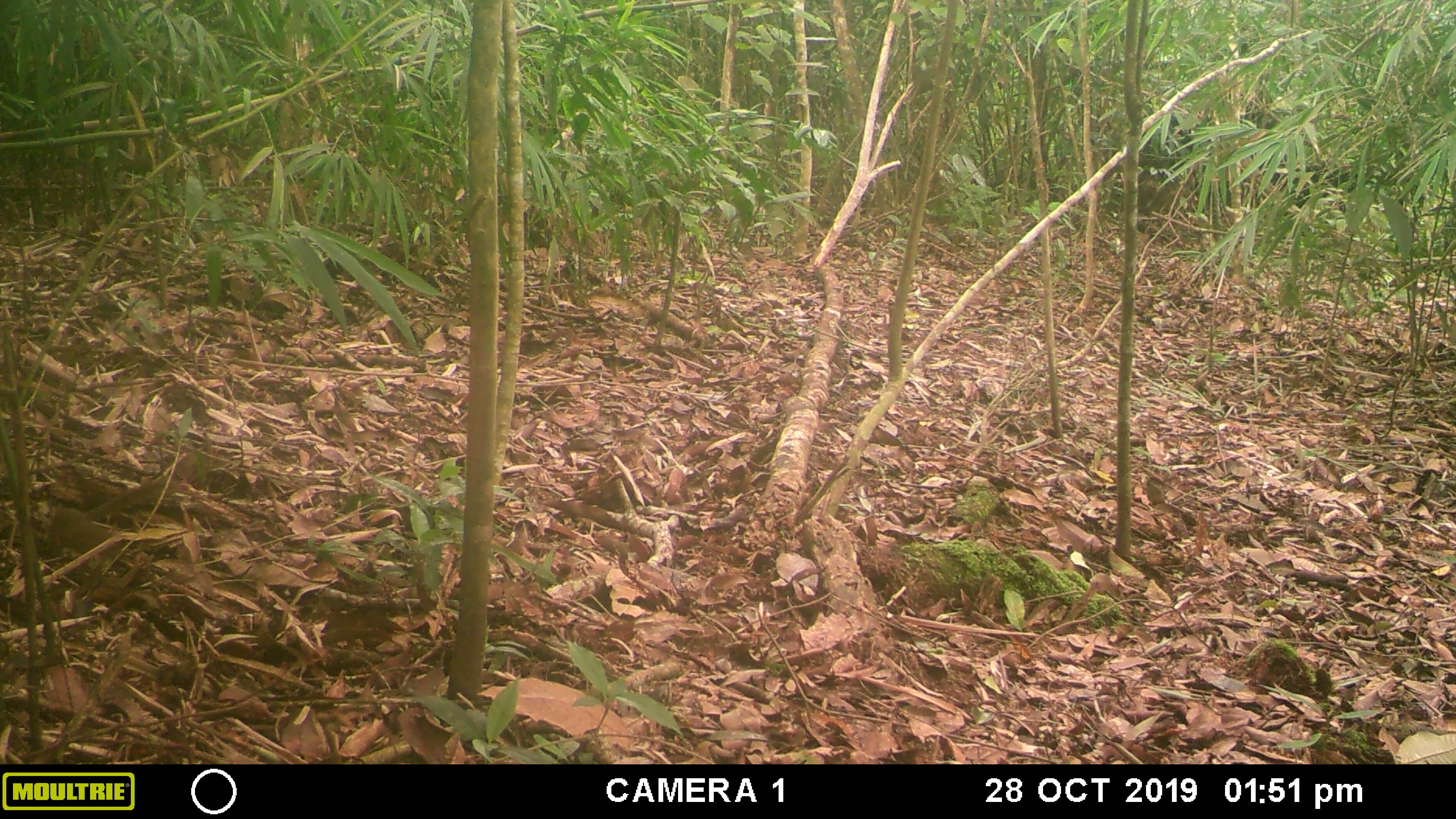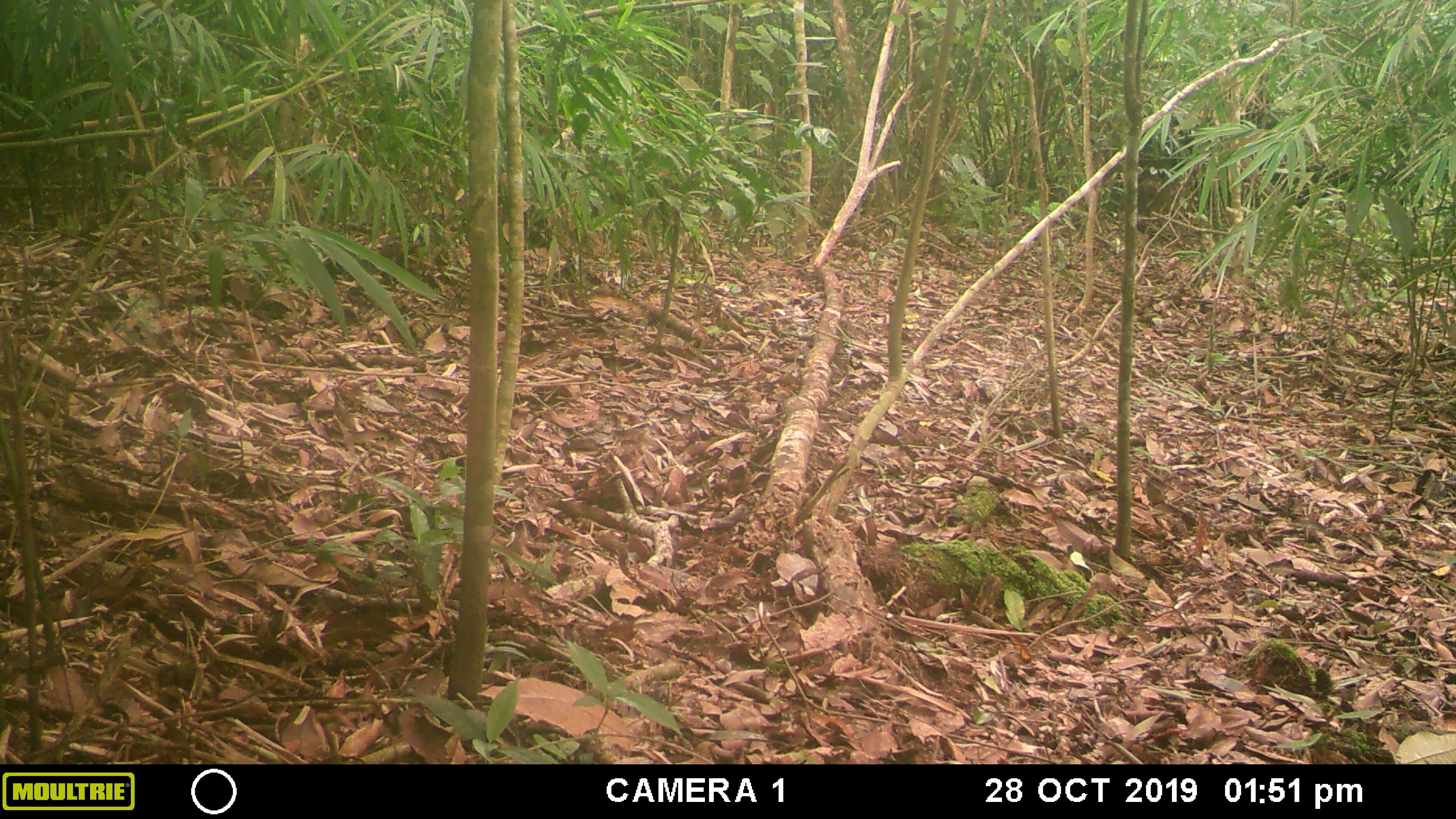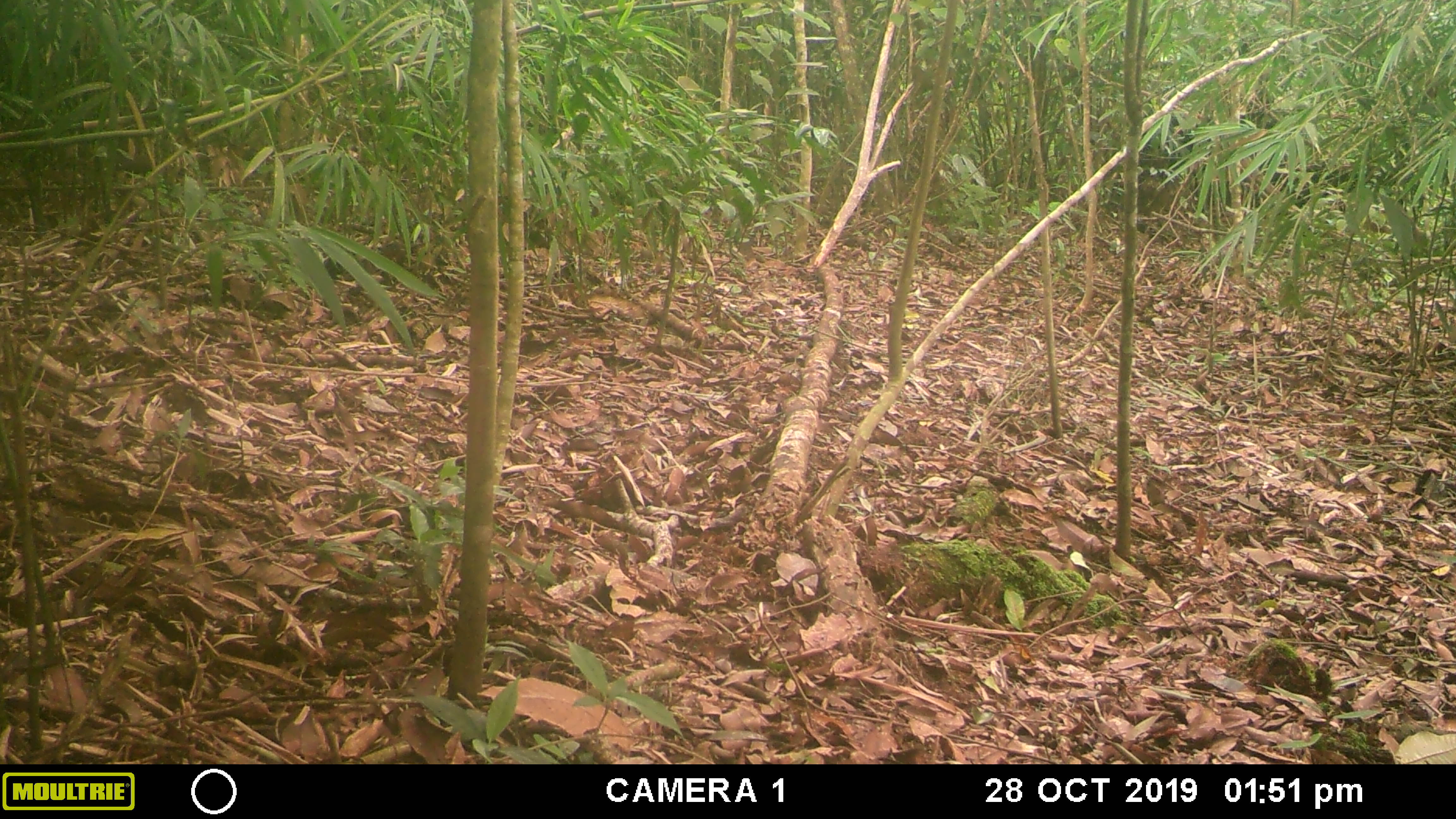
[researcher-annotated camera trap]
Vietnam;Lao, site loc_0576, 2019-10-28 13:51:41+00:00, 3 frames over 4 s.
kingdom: Animalia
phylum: Chordata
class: Mammalia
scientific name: Mammalia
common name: mammal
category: unidentified small mammal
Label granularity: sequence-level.